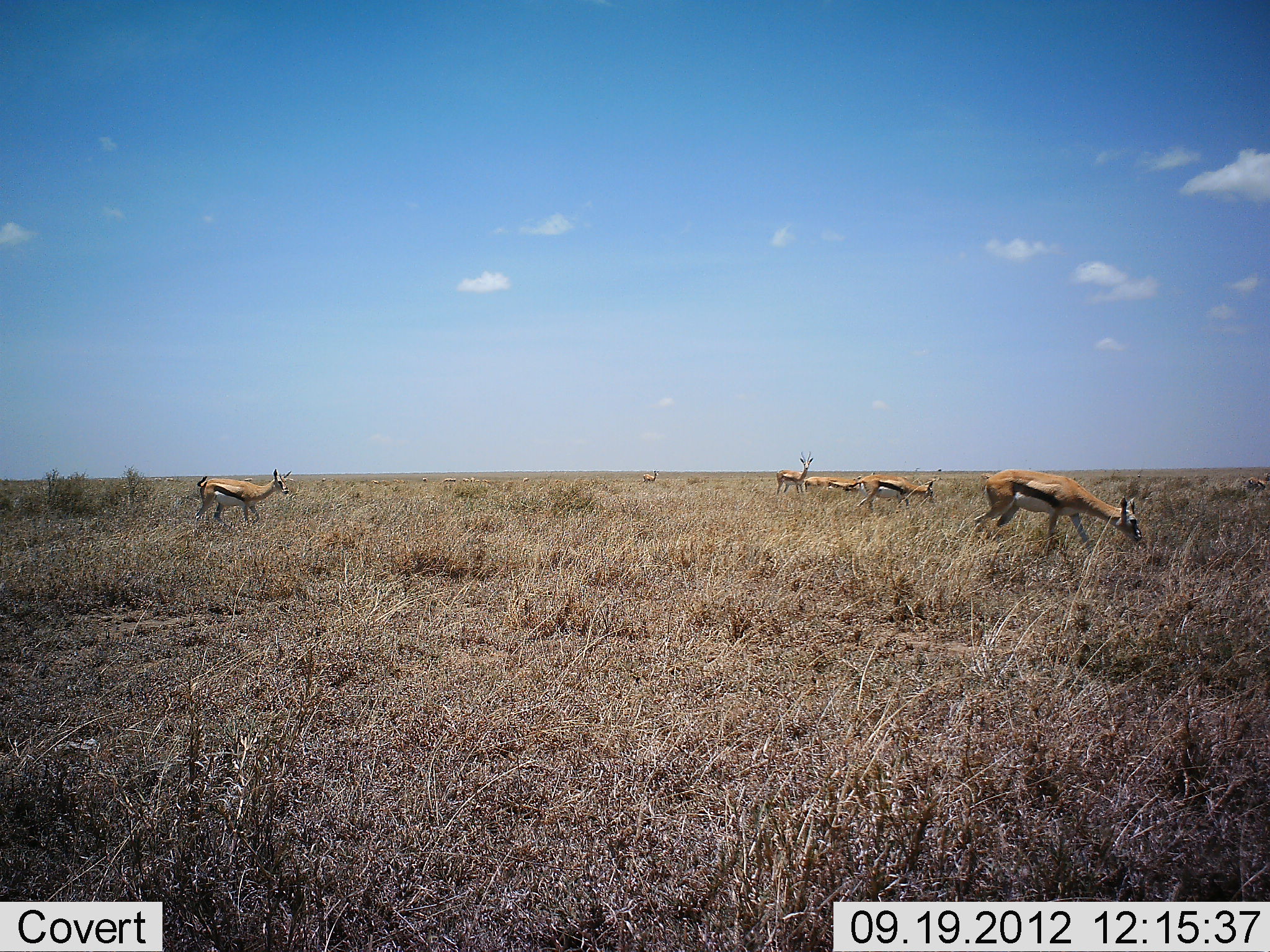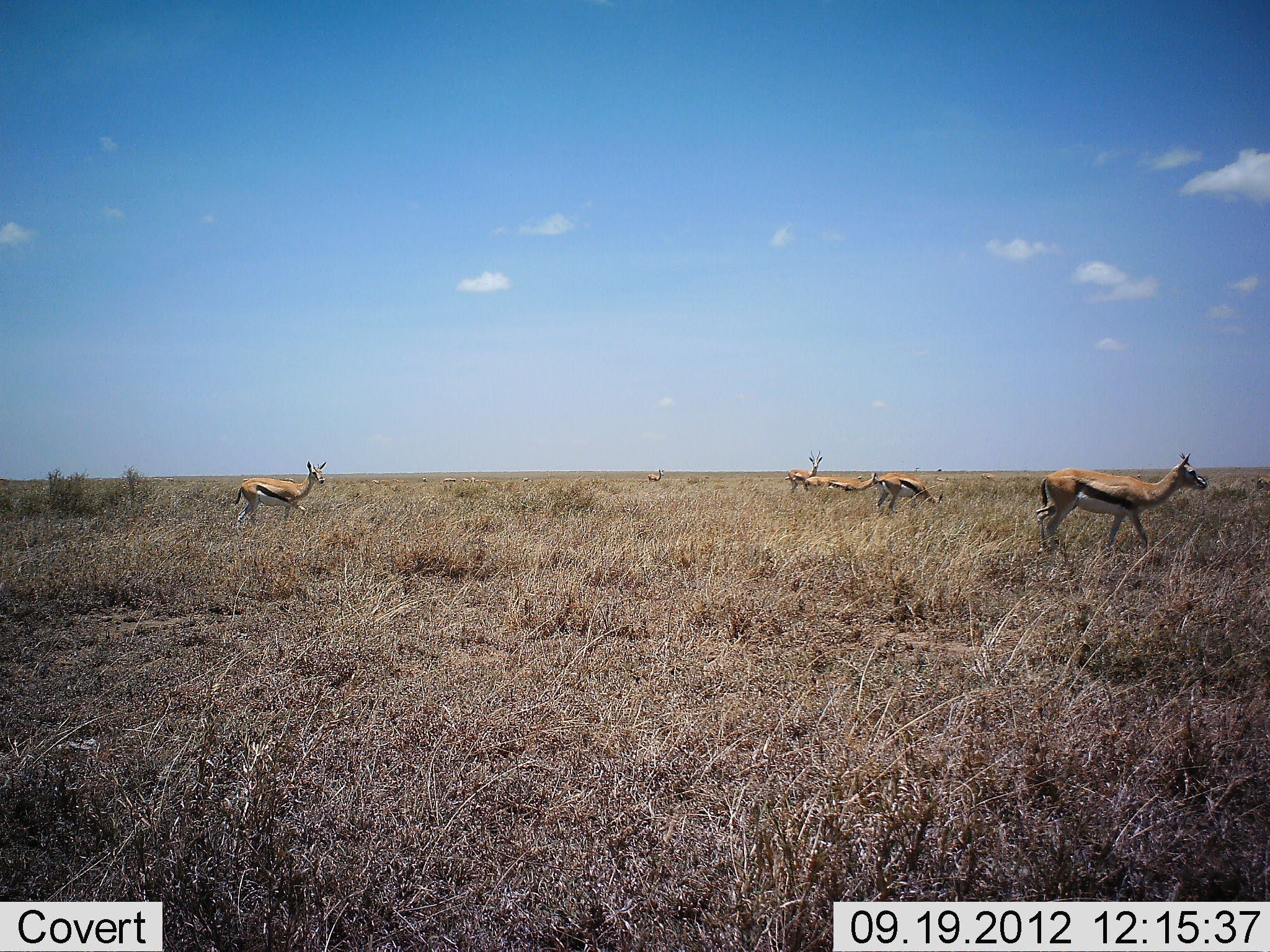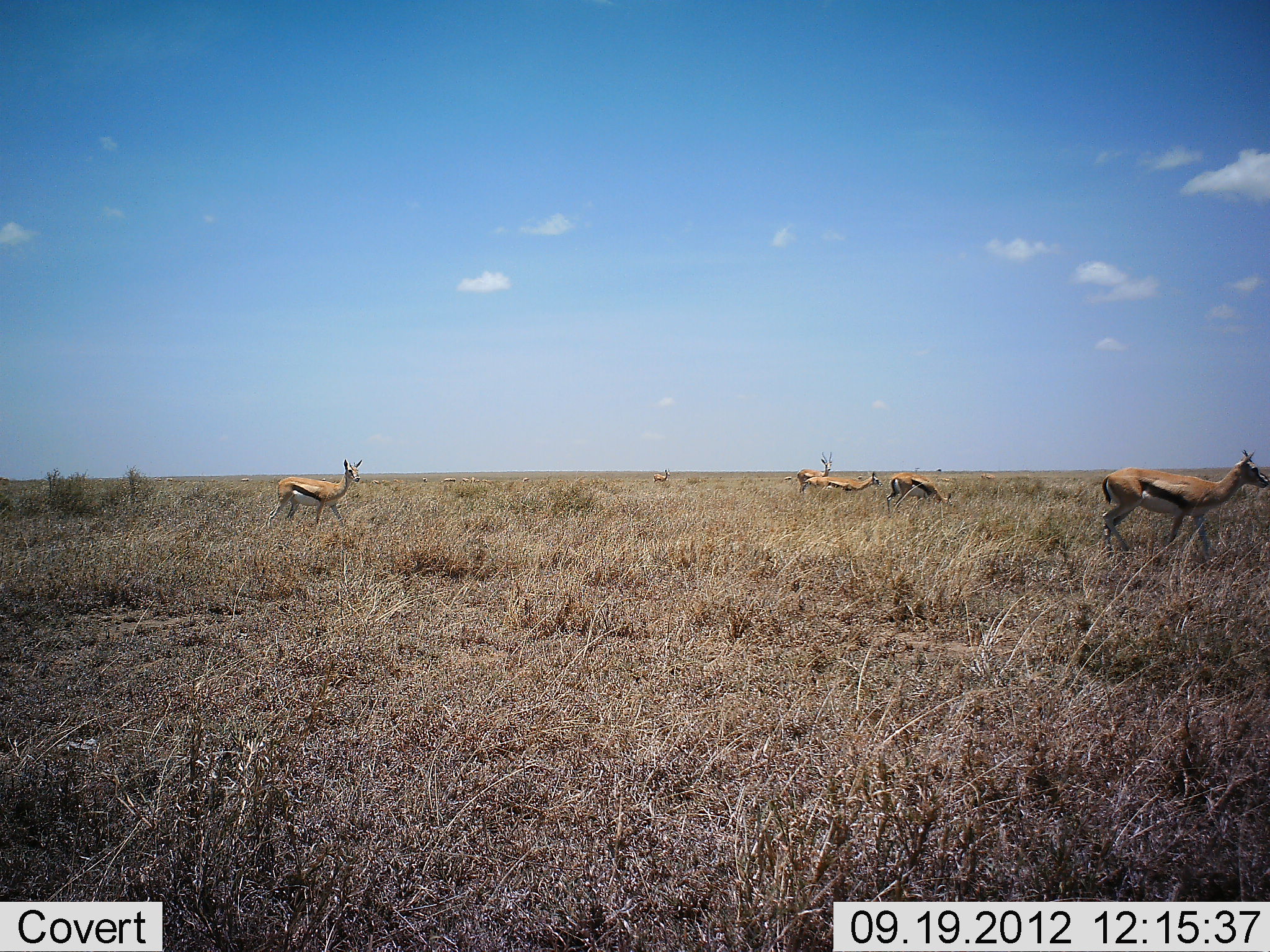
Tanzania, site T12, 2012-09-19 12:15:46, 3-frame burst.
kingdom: Animalia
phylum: Chordata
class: Mammalia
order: Artiodactyla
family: Bovidae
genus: Eudorcas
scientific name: Eudorcas thomsonii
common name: thomson's gazelle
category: gazellethomsons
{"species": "gazellethomsons (thomson's gazelle) (Eudorcas thomsonii)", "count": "6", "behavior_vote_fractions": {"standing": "60%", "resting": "0%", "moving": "100%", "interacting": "0%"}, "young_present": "10%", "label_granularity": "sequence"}